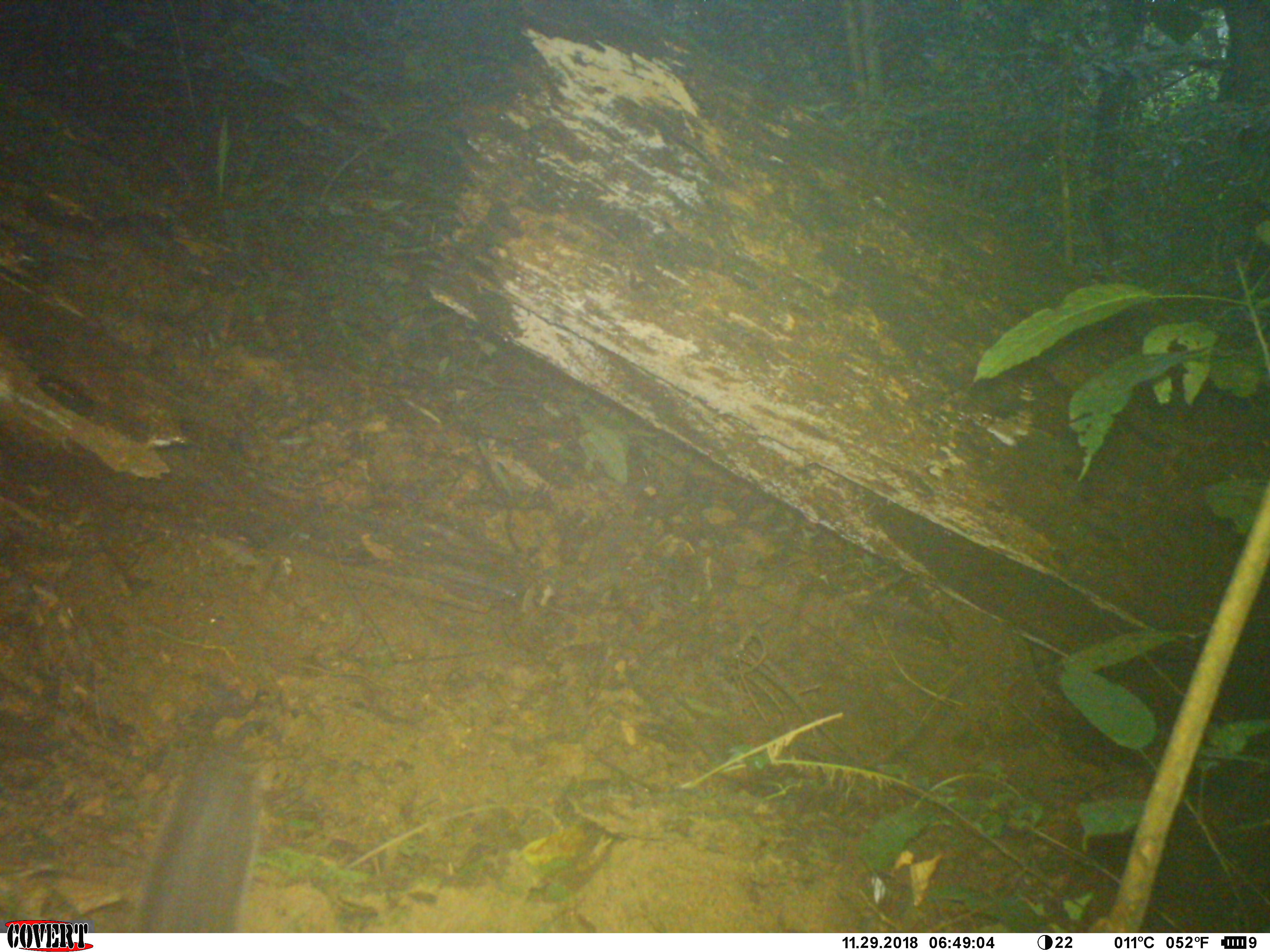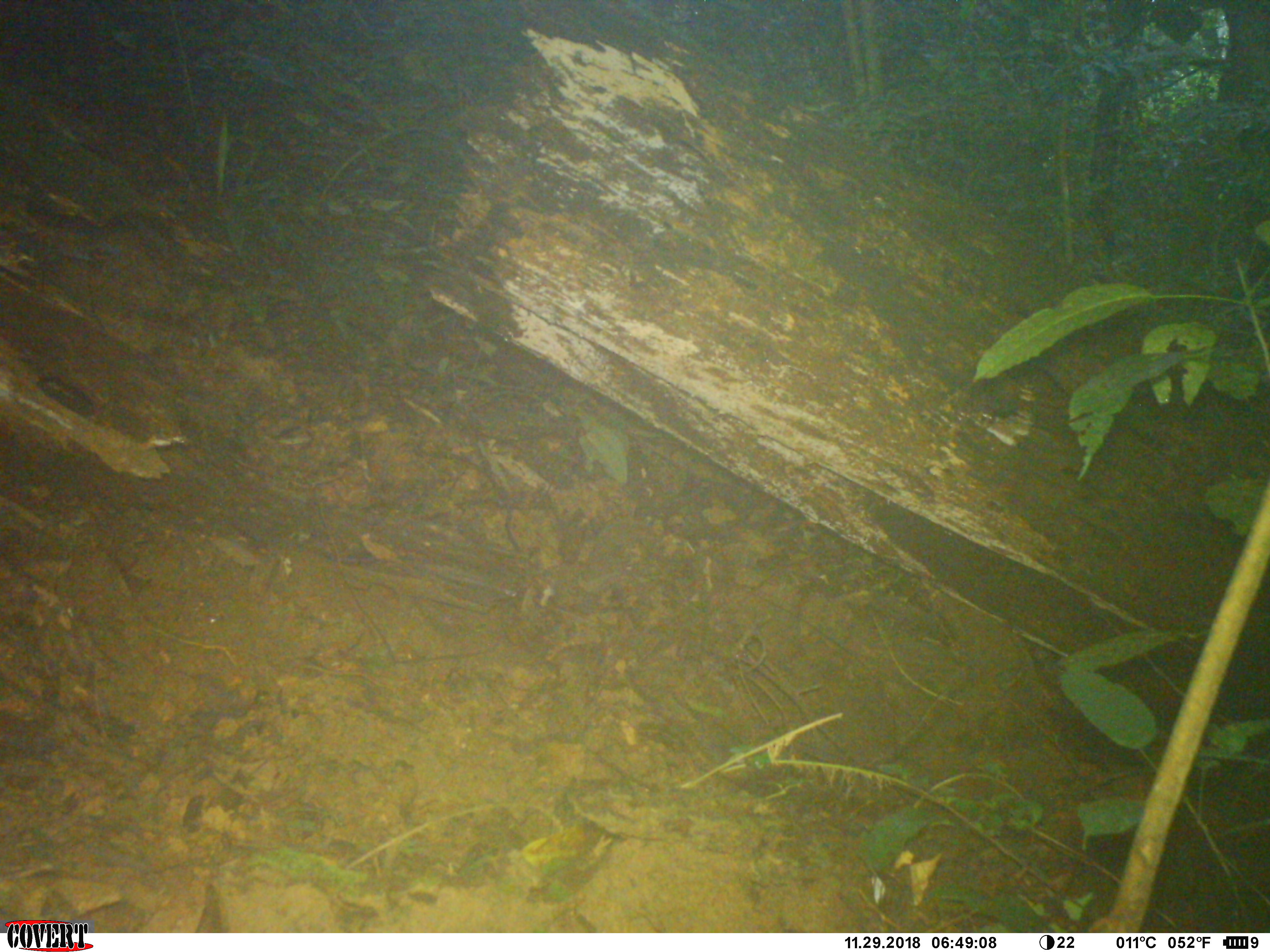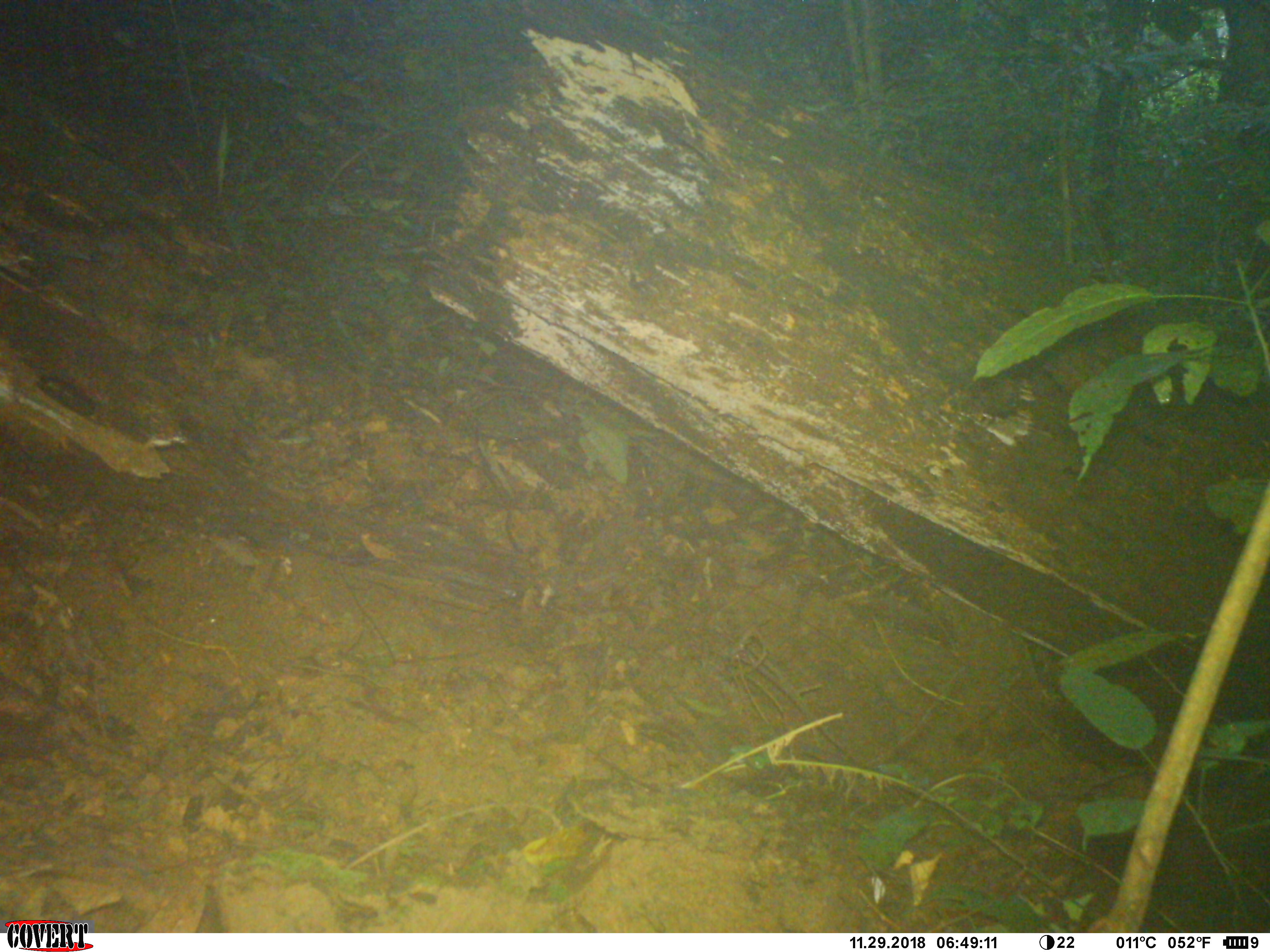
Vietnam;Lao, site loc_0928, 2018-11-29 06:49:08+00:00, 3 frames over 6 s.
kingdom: Animalia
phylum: Chordata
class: Mammalia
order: Rodentia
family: Sciuridae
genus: Dremomys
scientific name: Dremomys rufigenis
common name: red-cheeked squirrel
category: red cheeked squirrel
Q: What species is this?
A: Red cheeked squirrel (red-cheeked squirrel) (Dremomys rufigenis).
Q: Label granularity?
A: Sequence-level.